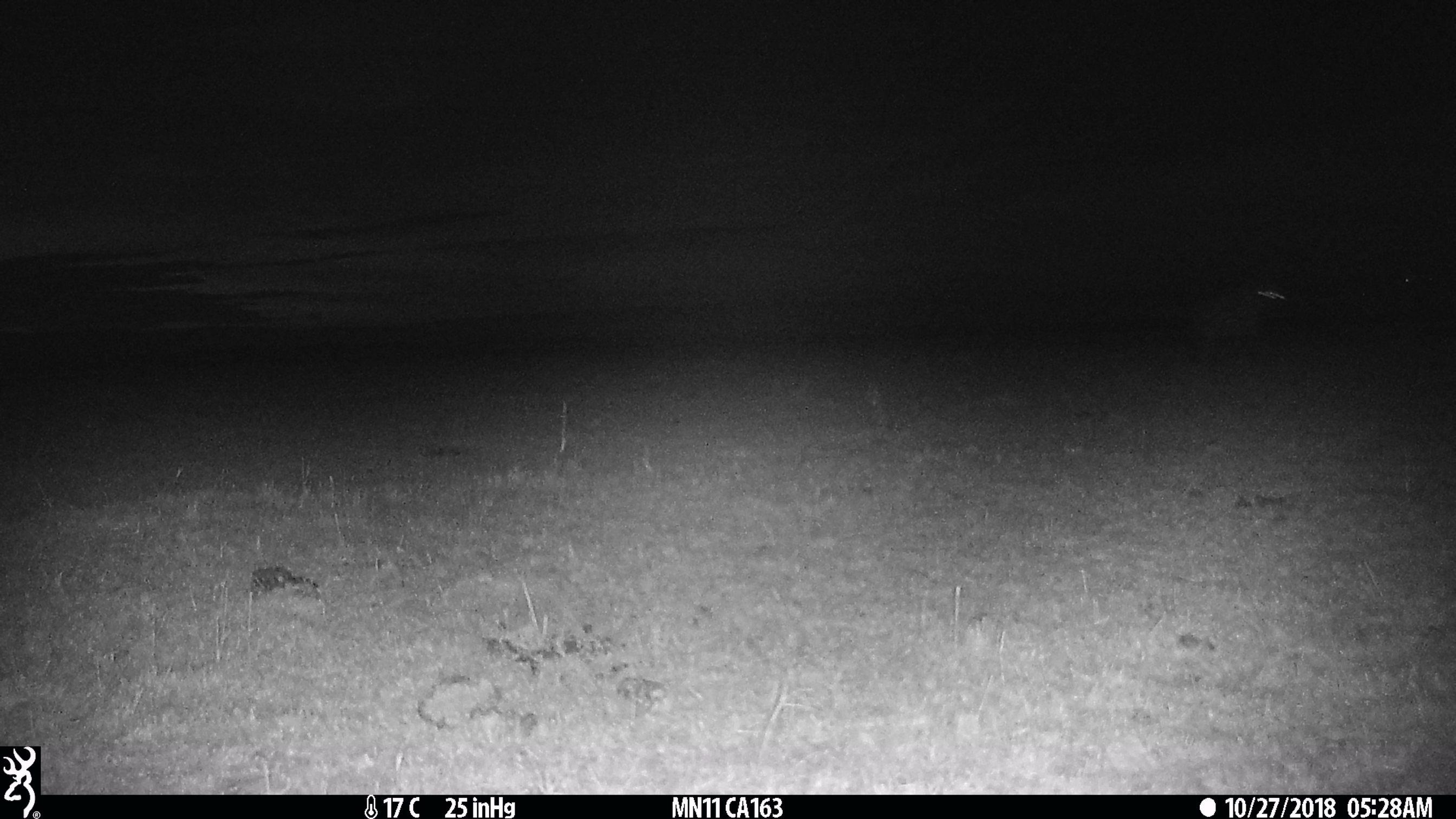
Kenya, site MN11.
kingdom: Animalia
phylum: Chordata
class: Mammalia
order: Artiodactyla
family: Bovidae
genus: Aepyceros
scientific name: Aepyceros melampus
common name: impala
Impala (Aepyceros melampus).